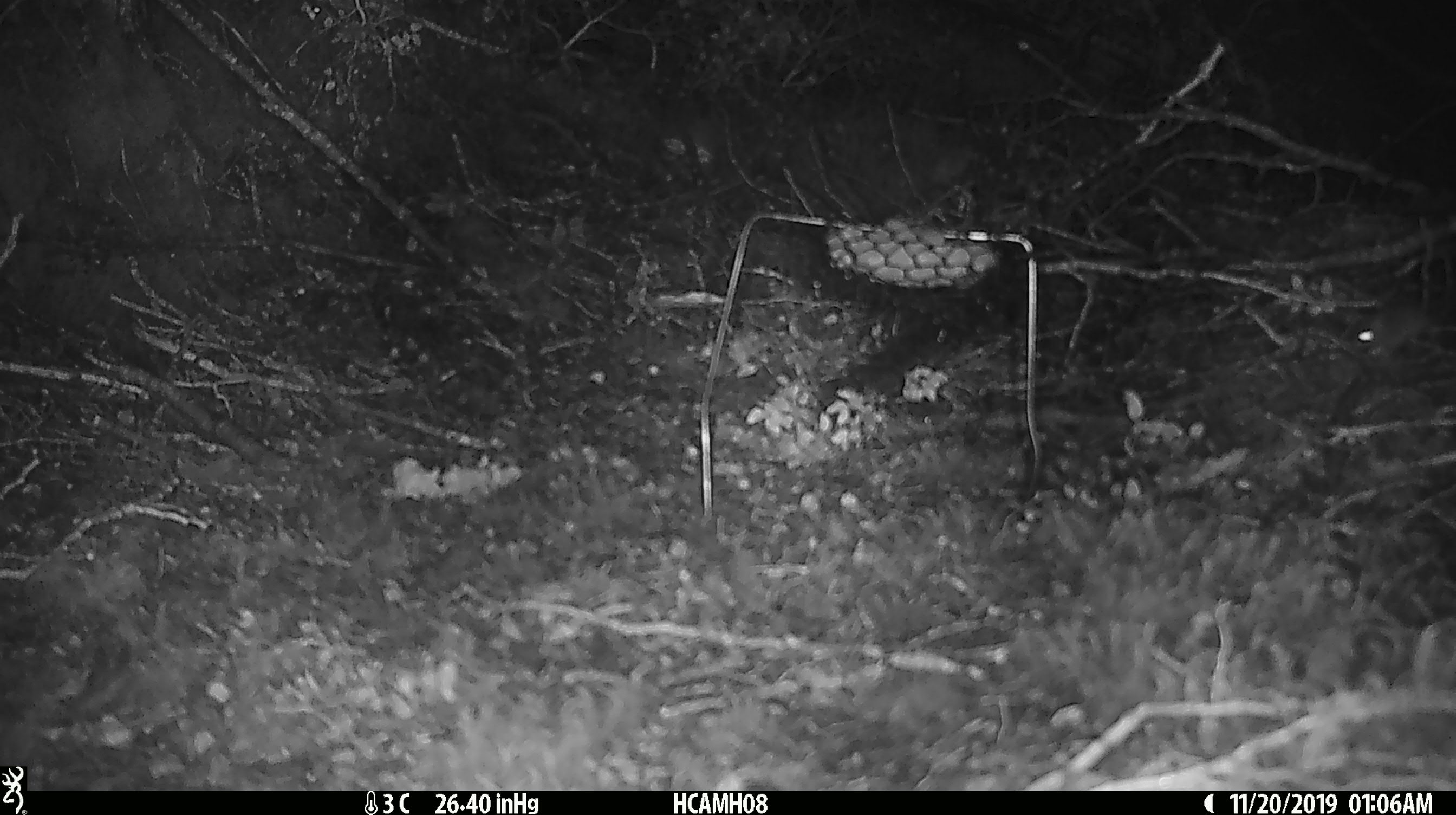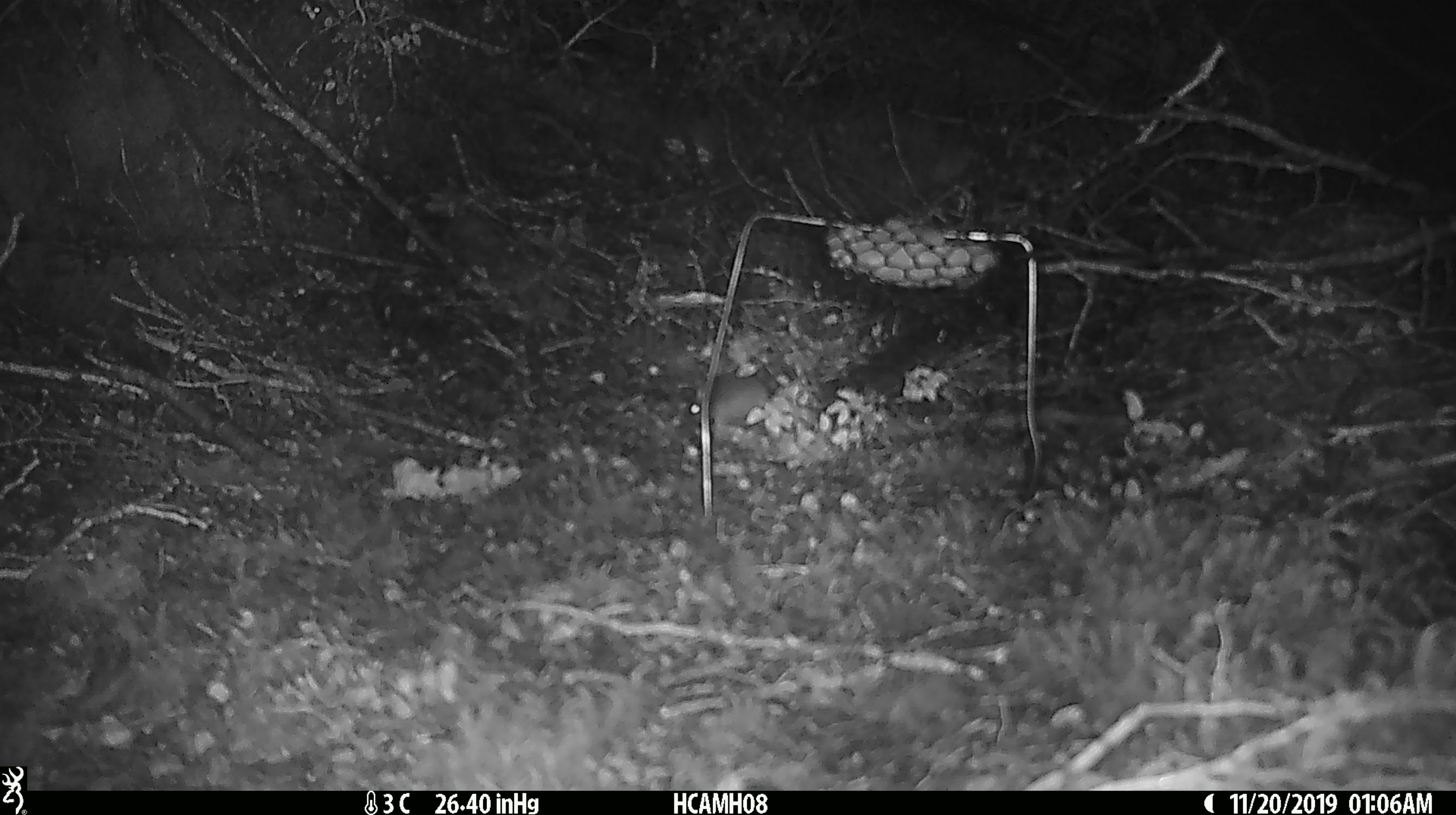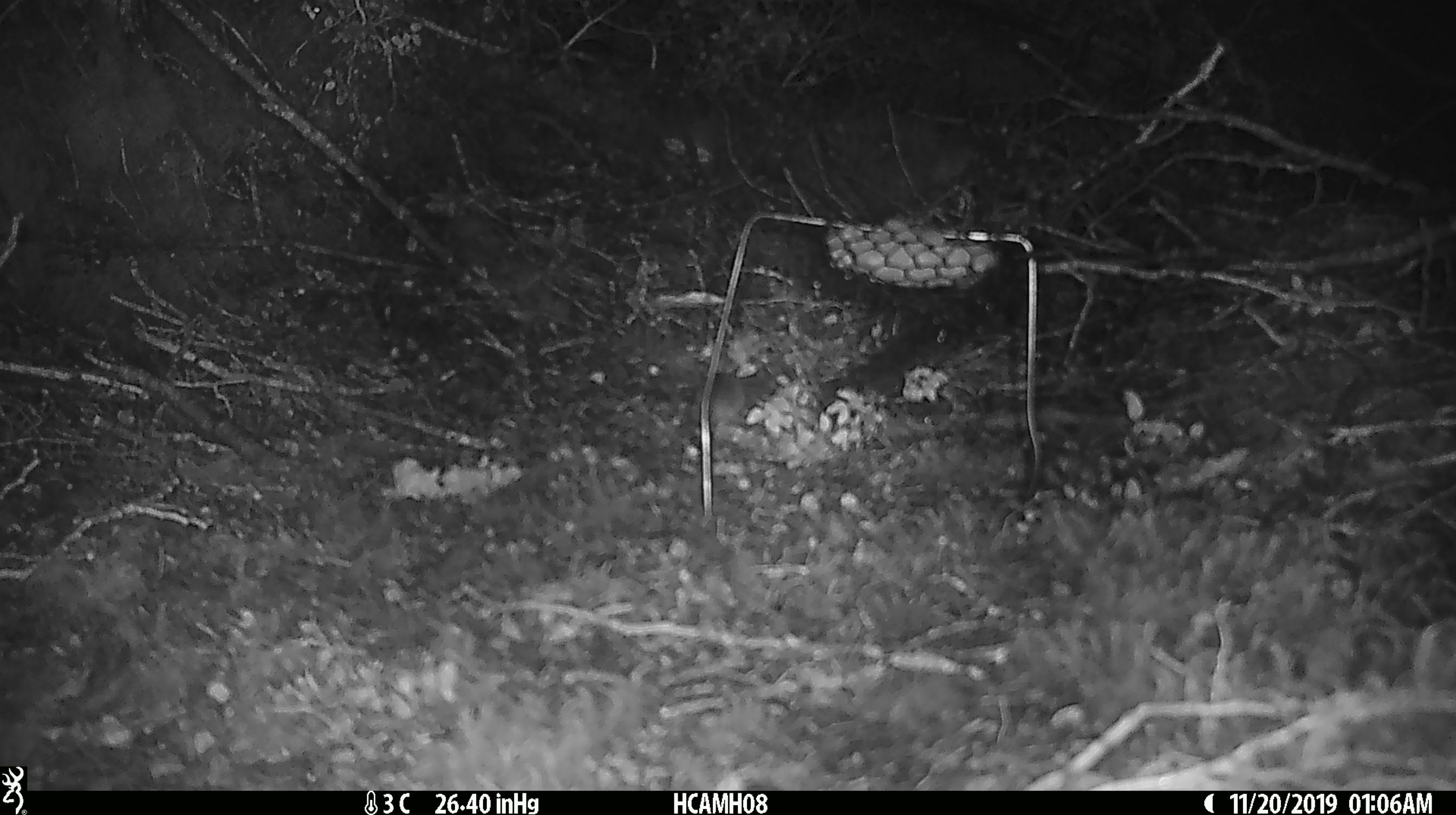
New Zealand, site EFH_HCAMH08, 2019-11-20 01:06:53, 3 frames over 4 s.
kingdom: Animalia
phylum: Chordata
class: Mammalia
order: Rodentia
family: Muridae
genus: Mus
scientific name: Mus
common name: mouse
Mouse (Mus).